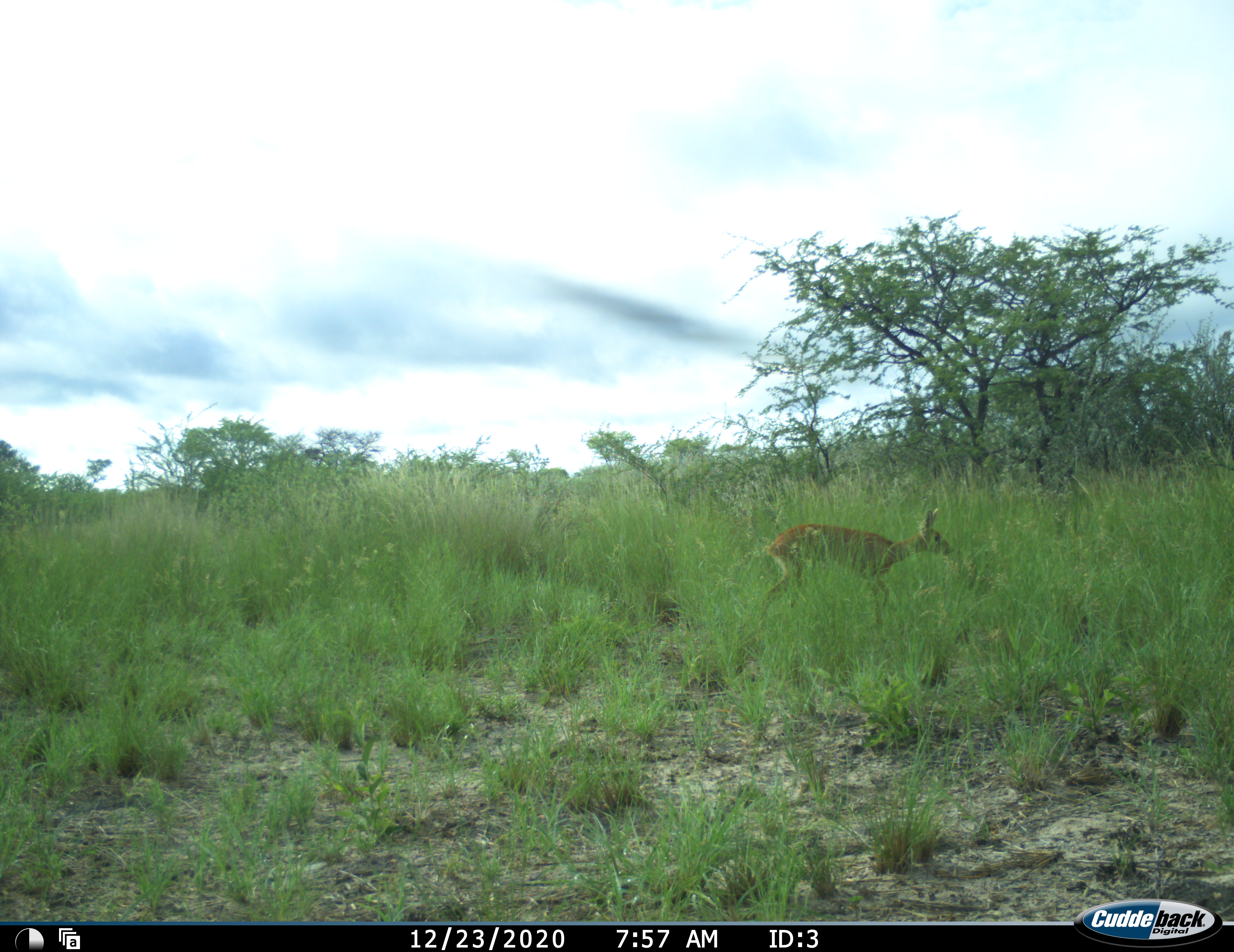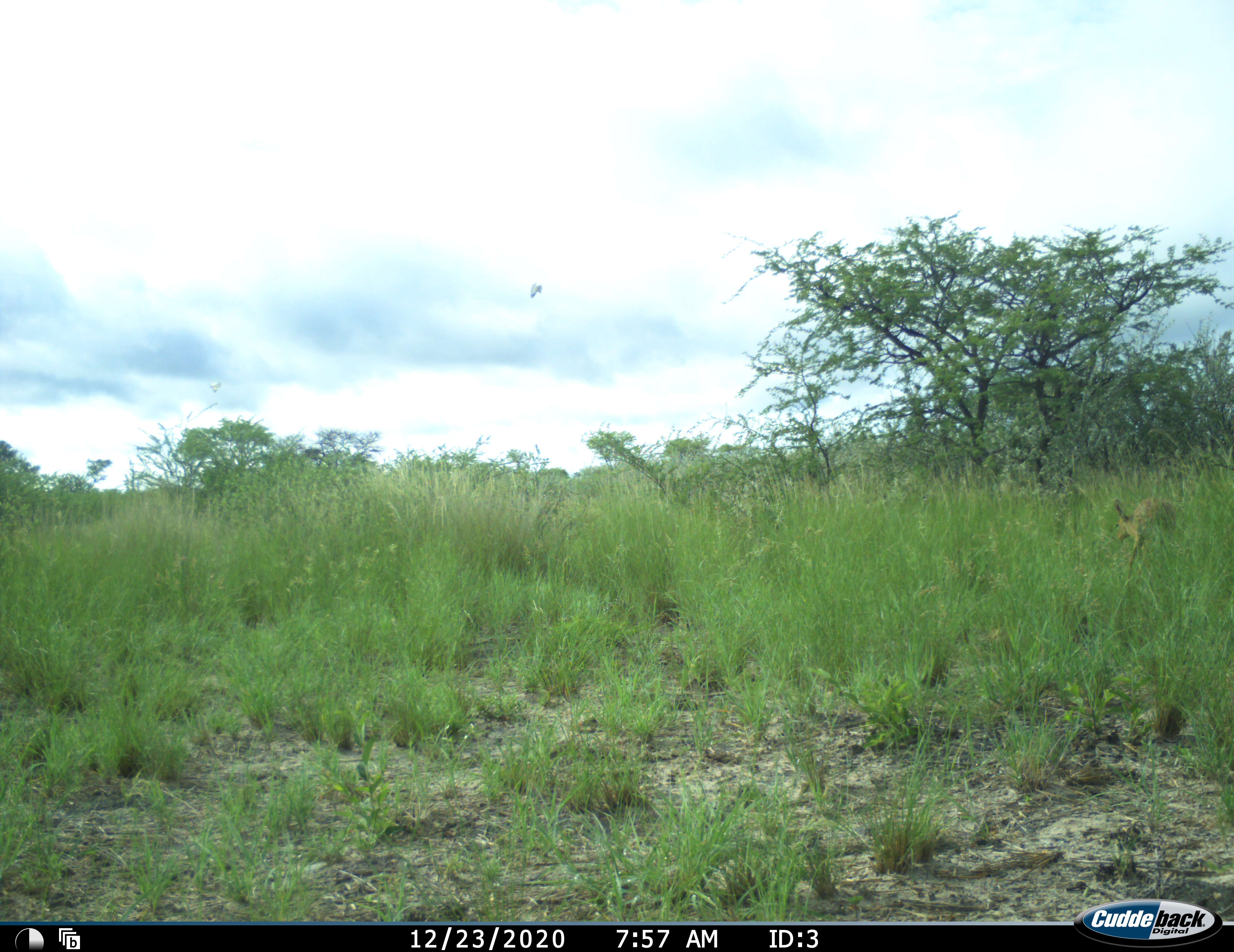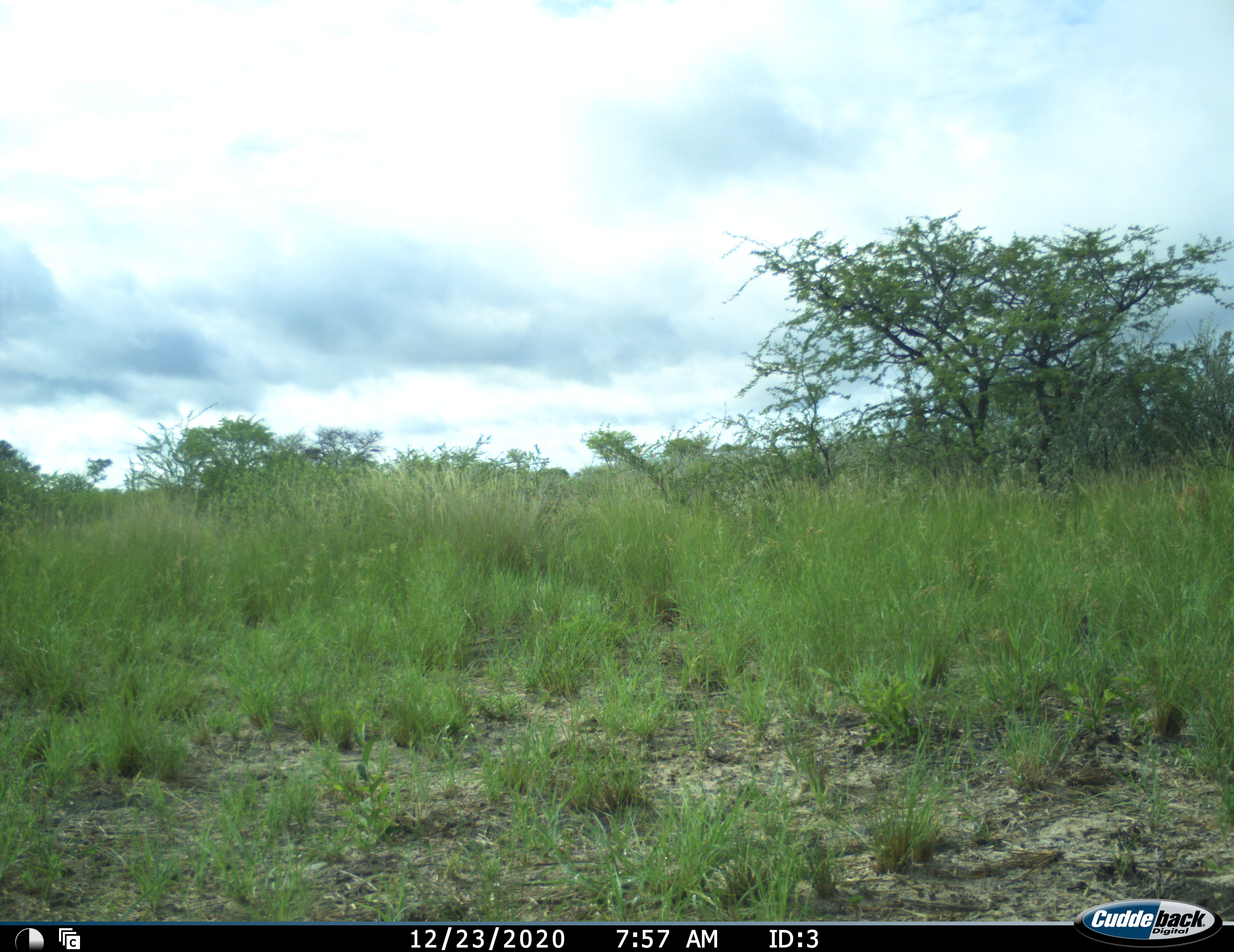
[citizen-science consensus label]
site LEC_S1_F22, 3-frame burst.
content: unidentified animal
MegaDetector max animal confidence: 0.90